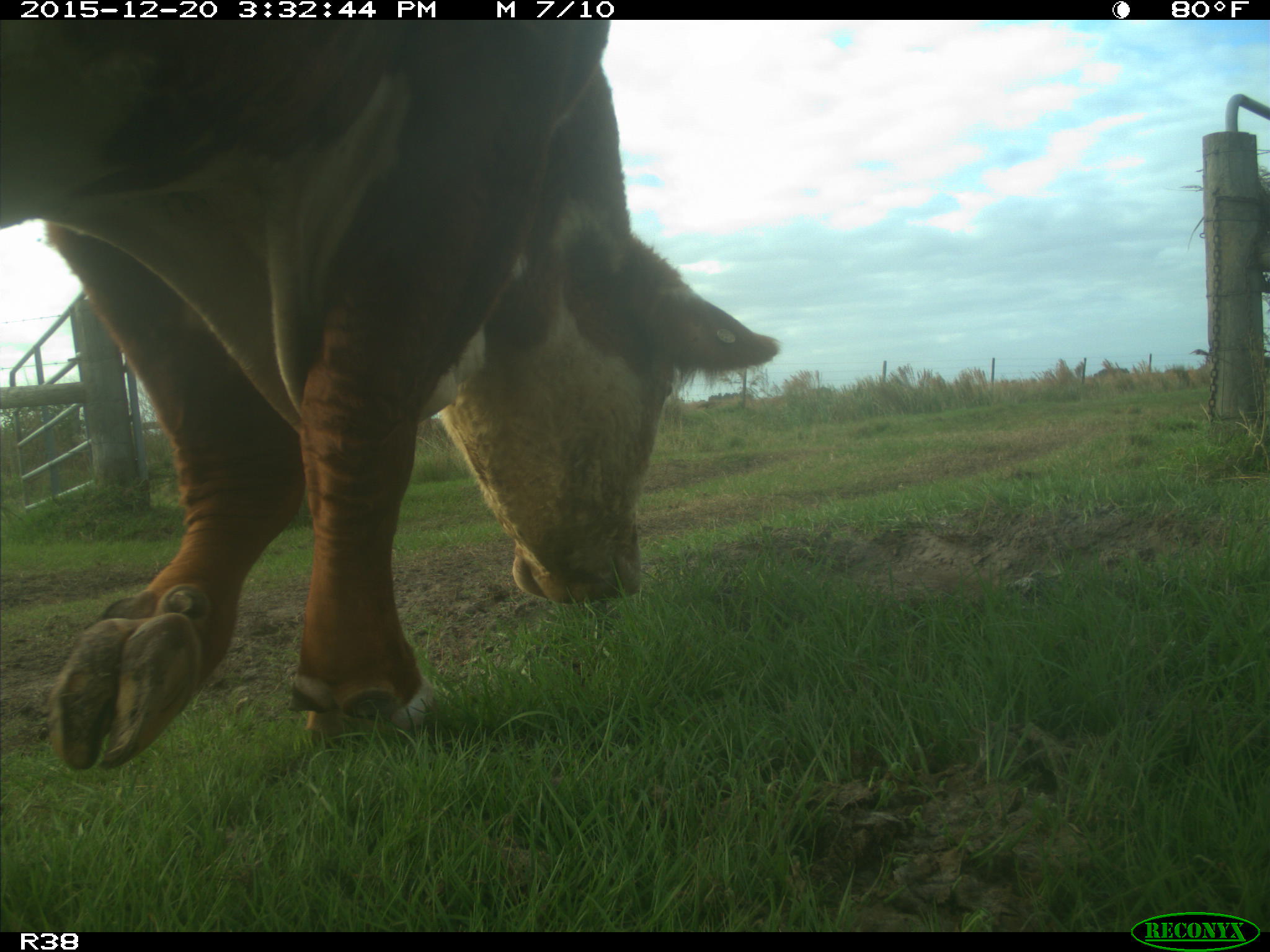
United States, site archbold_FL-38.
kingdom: Animalia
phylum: Chordata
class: Mammalia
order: Artiodactyla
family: Bovidae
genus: Bos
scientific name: Bos taurus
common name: domestic cow